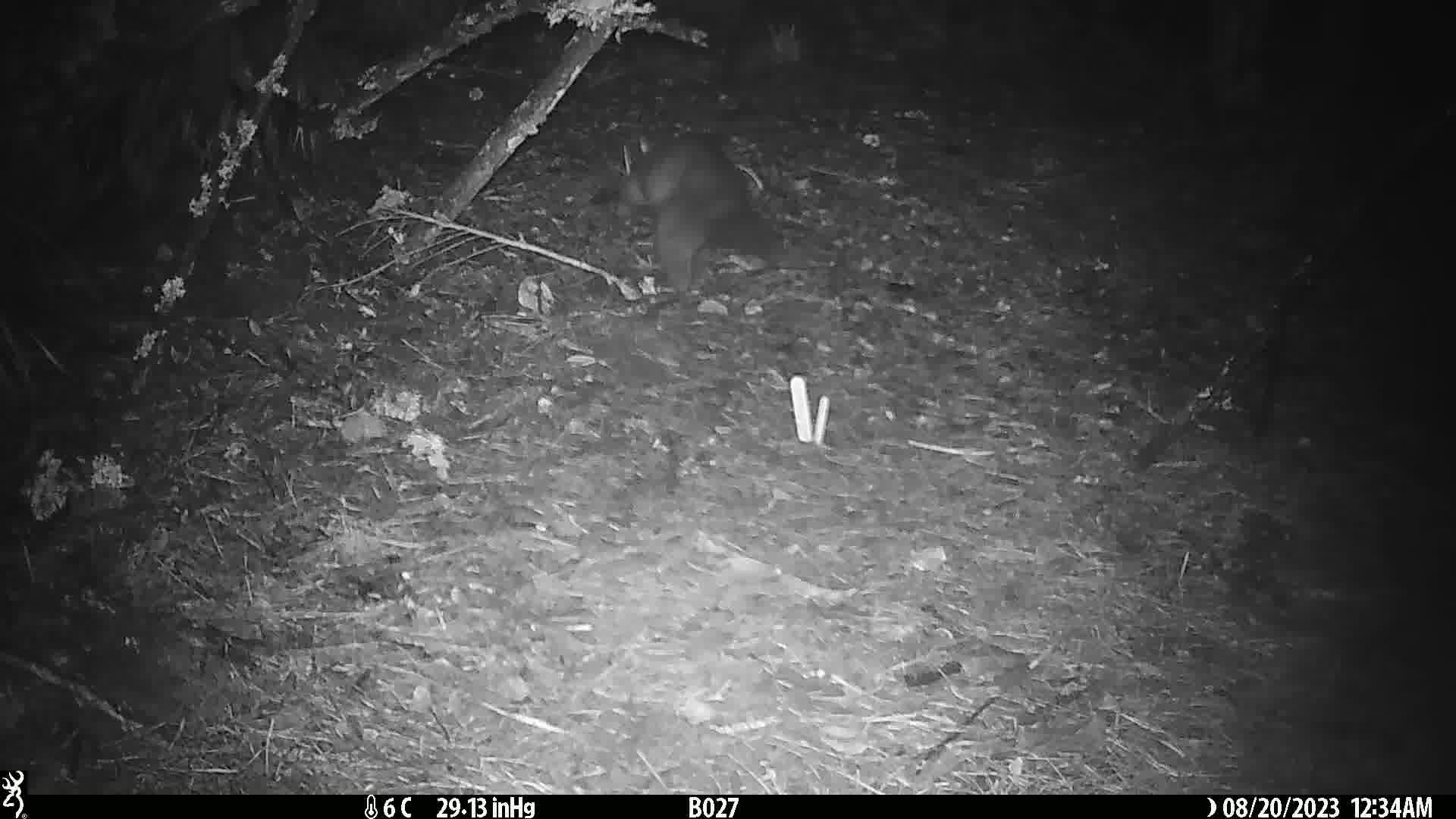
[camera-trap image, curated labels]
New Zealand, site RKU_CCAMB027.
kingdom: Animalia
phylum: Chordata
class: Mammalia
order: Diprotodontia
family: Phalangeridae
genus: Trichosurus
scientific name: Trichosurus vulpecula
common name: common brushtail possum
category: possum